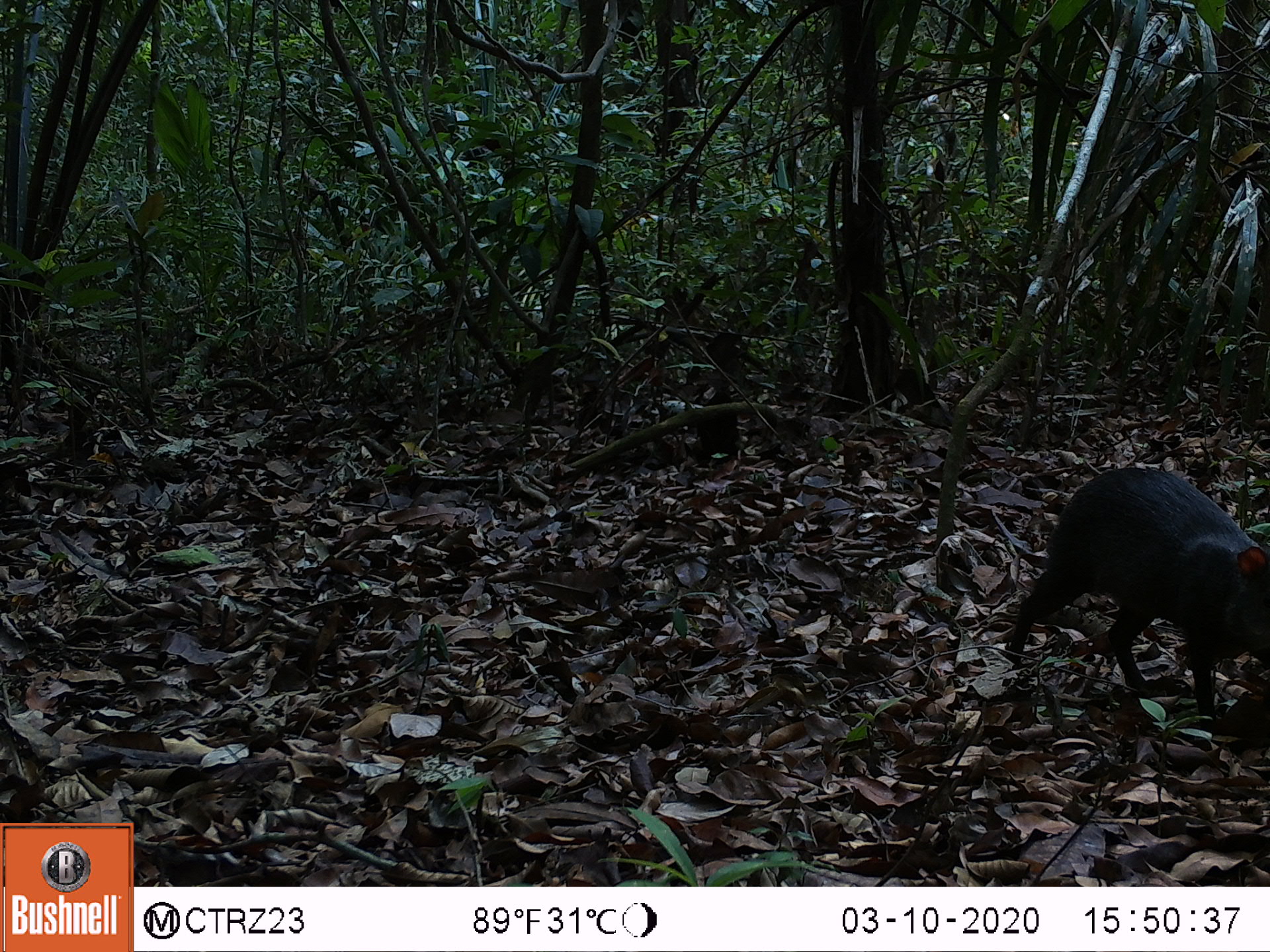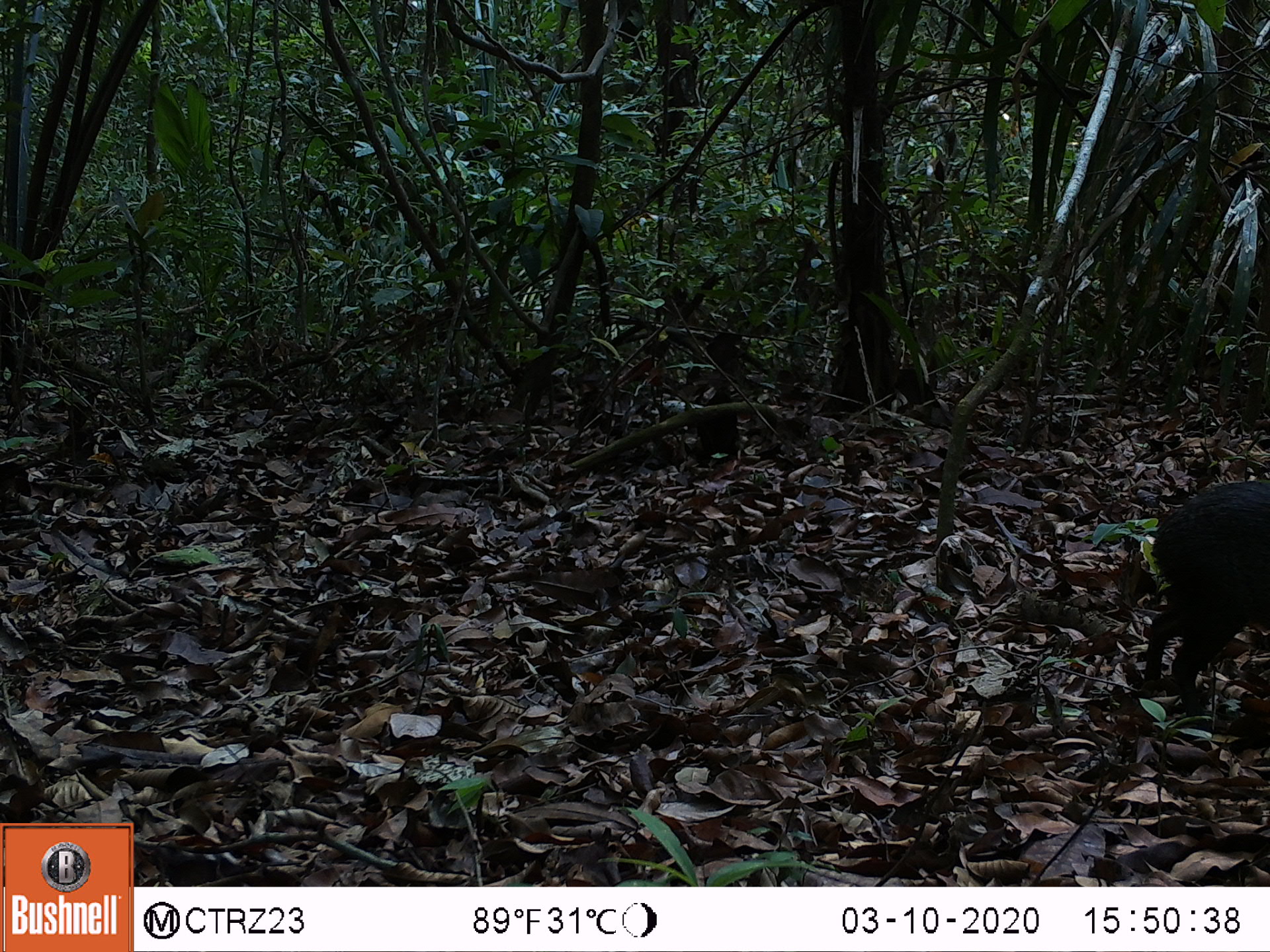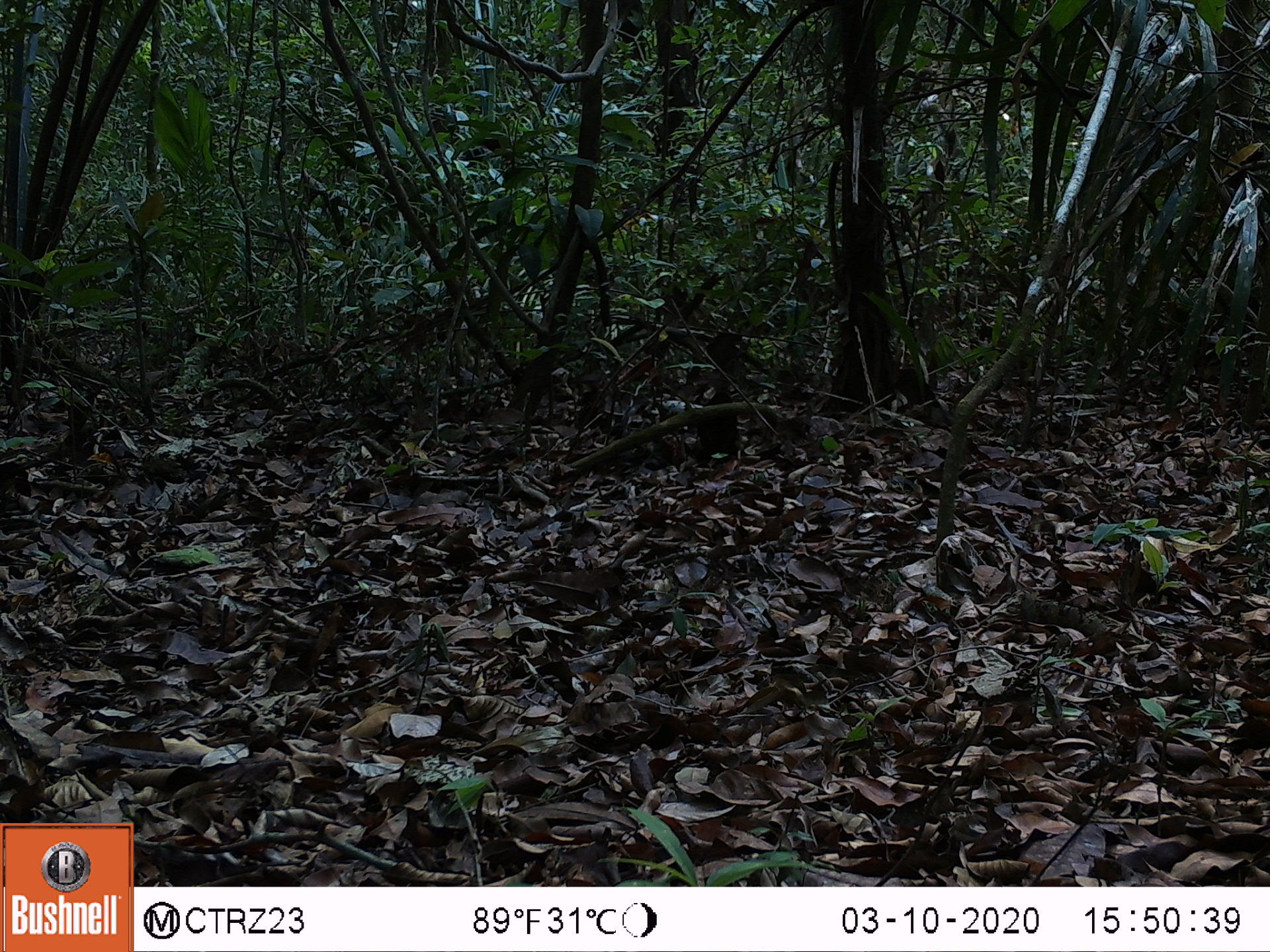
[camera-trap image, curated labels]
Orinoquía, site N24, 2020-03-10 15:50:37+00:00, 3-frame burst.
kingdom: Animalia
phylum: Chordata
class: Mammalia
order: Rodentia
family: Dasyproctidae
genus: Dasyprocta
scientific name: Dasyprocta fuliginosa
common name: black agouti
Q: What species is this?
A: Black agouti (Dasyprocta fuliginosa).